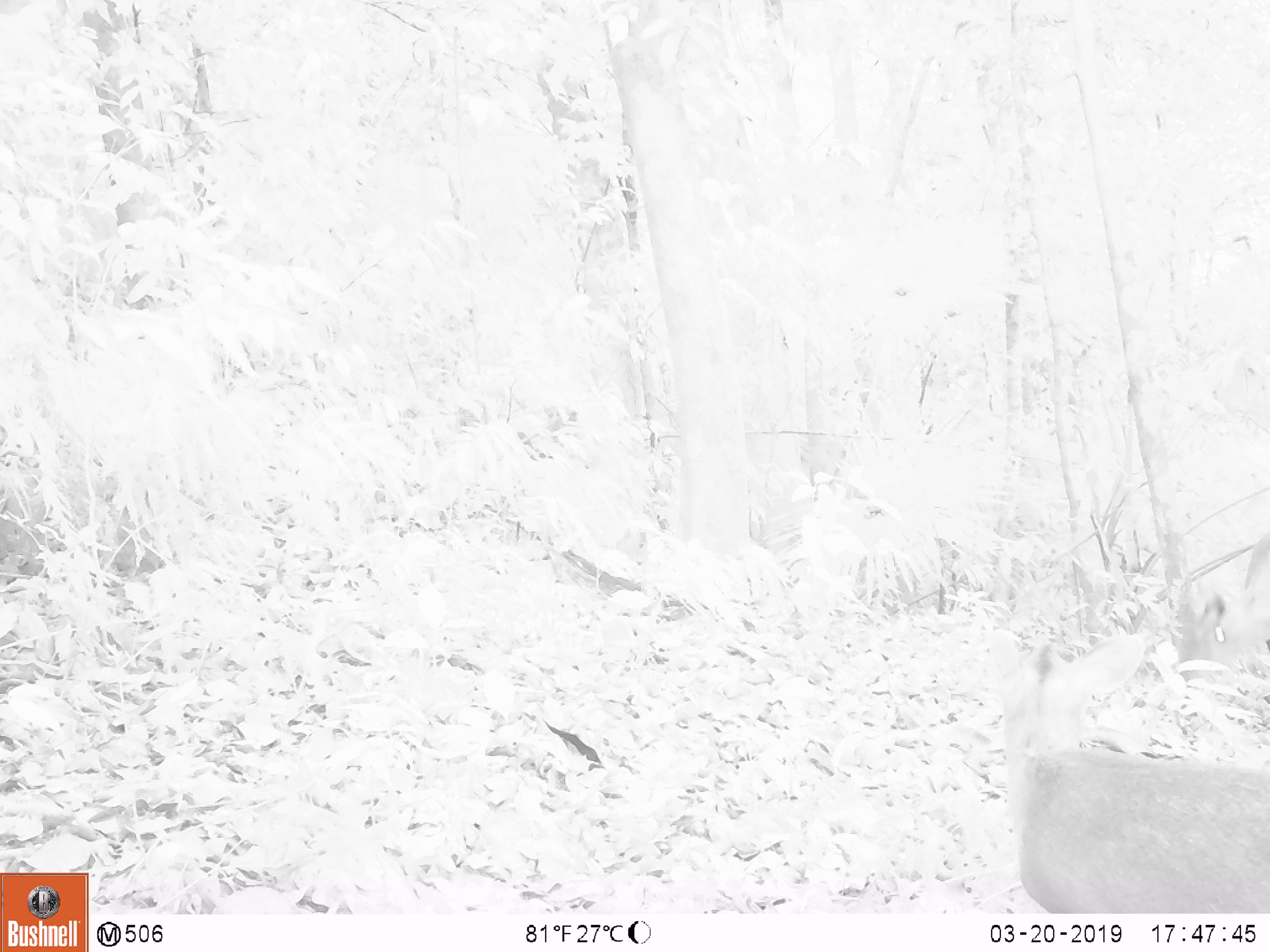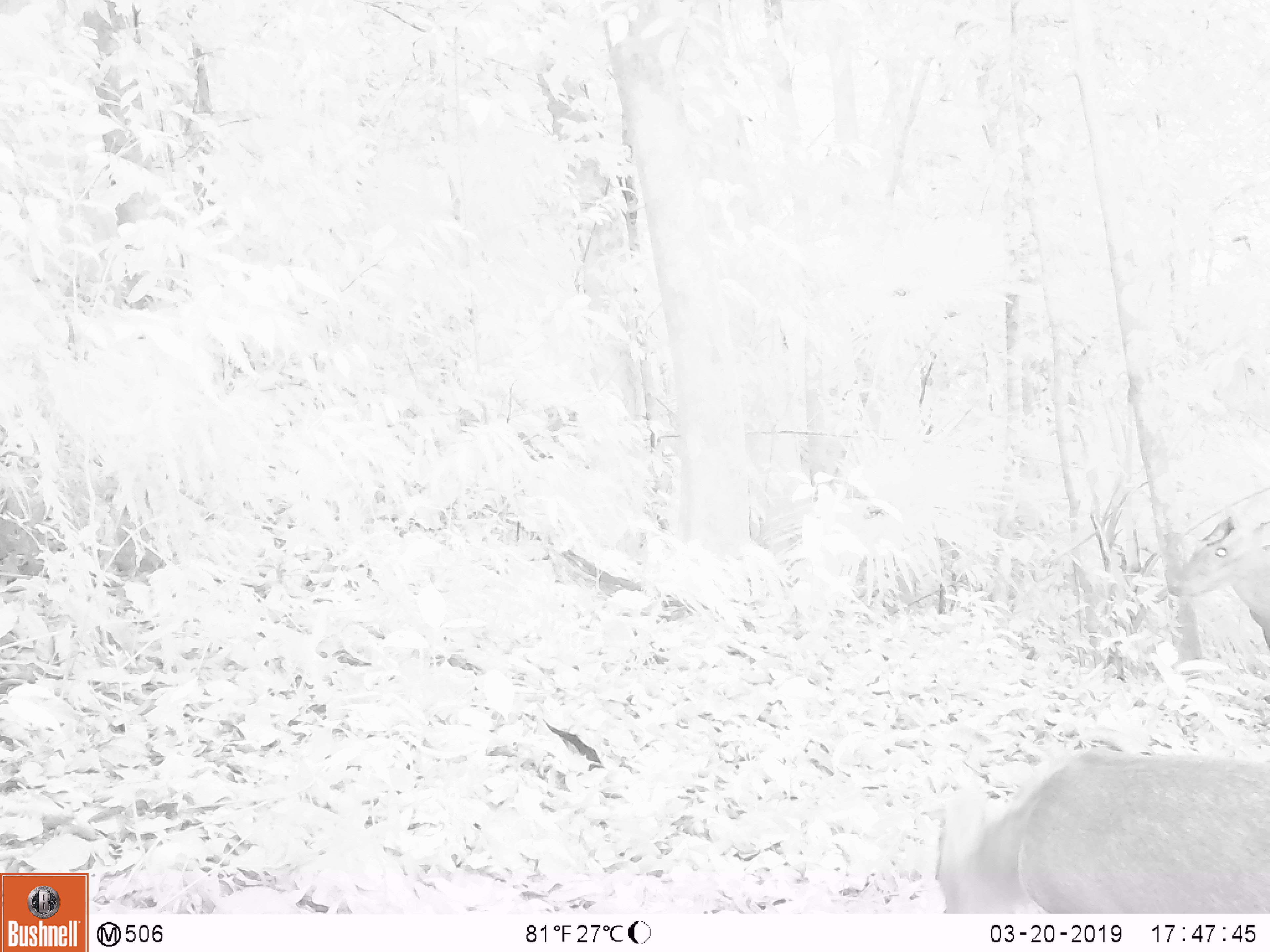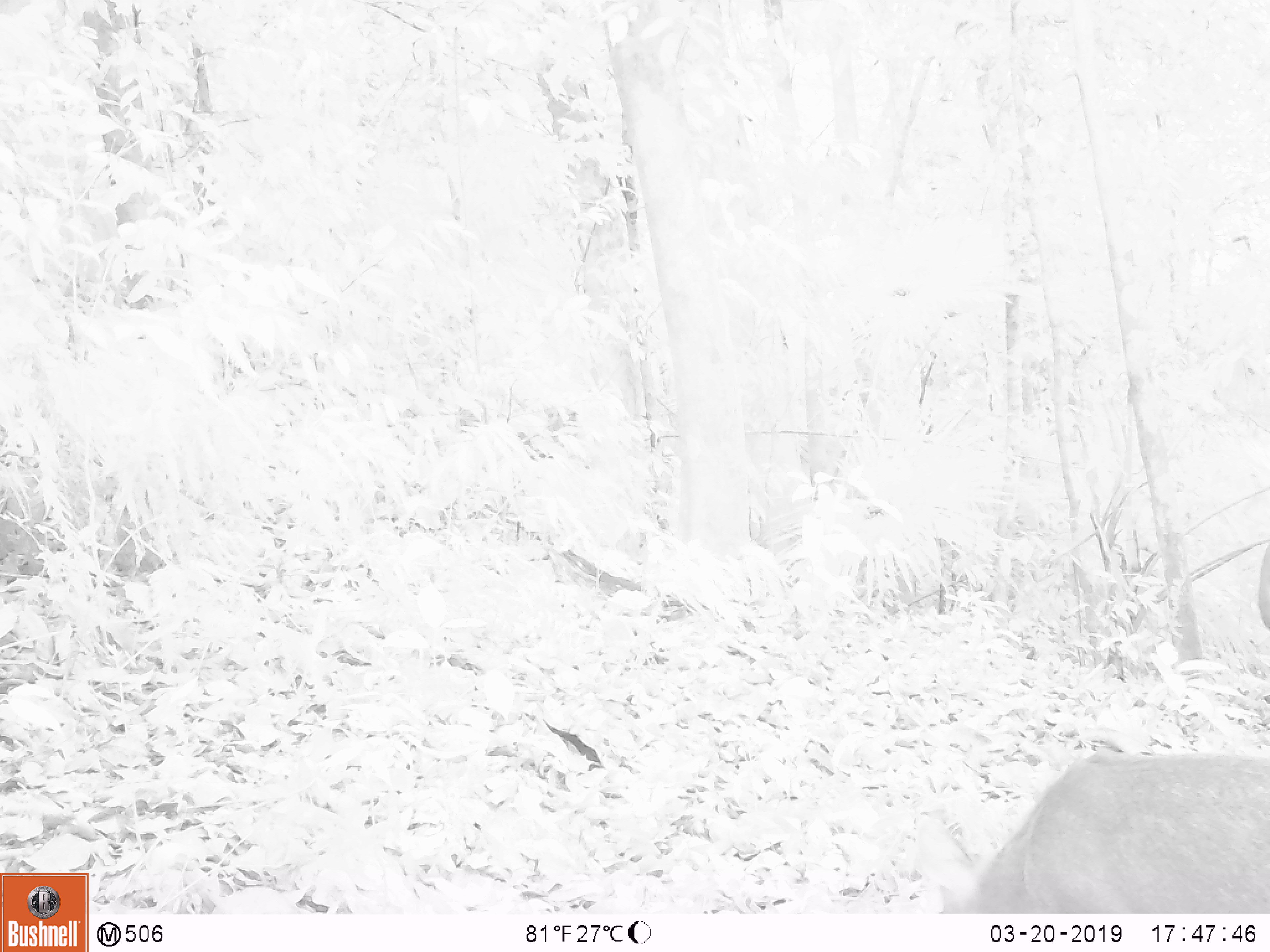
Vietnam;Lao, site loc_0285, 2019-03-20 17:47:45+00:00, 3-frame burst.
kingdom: Animalia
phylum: Chordata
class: Mammalia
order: Artiodactyla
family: Cervidae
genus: Muntiacus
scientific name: Muntiacus rooseveltorum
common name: roosevelt's muntjac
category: roosevelts muntjac group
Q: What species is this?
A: Roosevelts muntjac group (roosevelt's muntjac) (Muntiacus rooseveltorum).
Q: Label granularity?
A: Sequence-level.